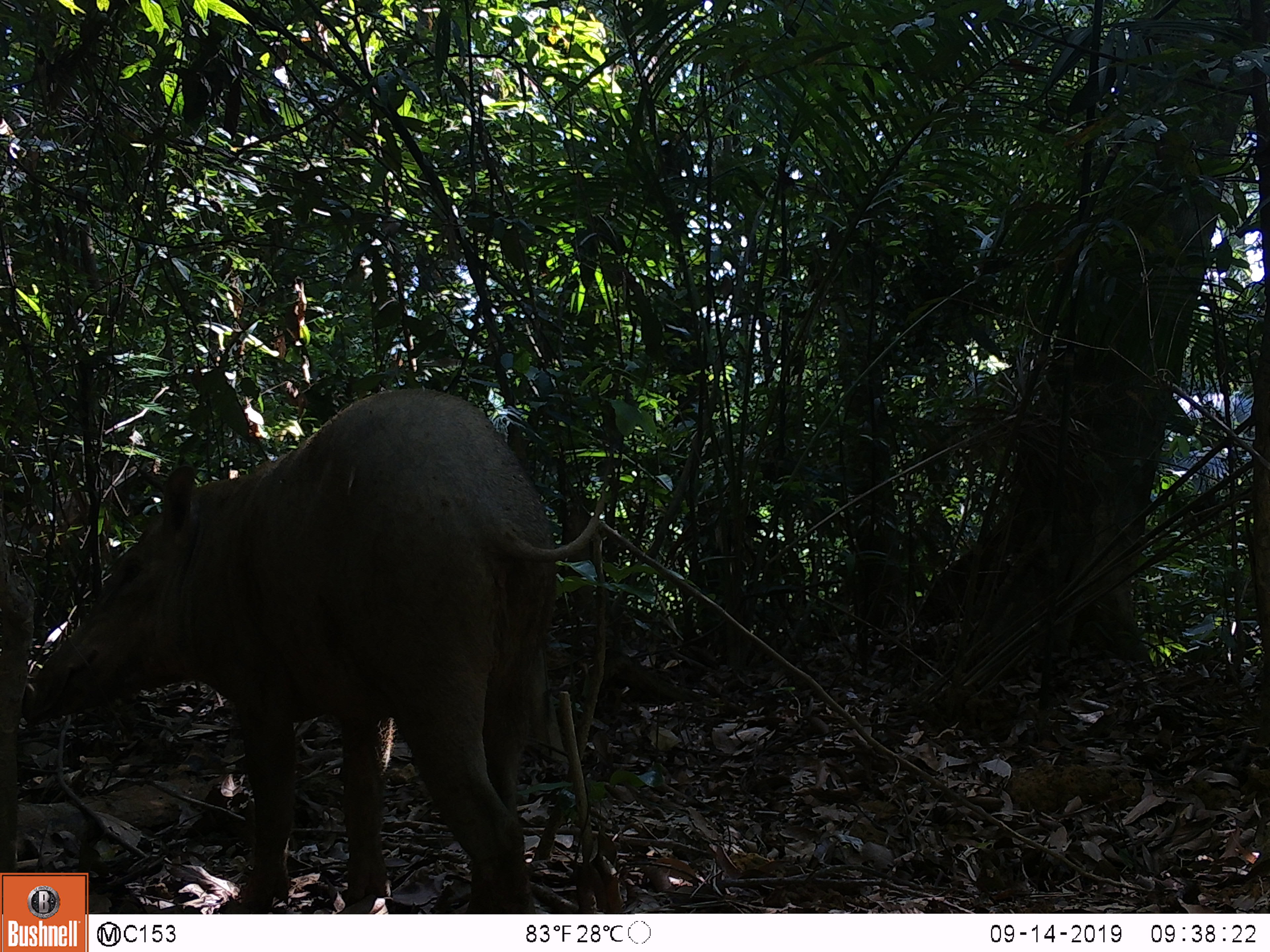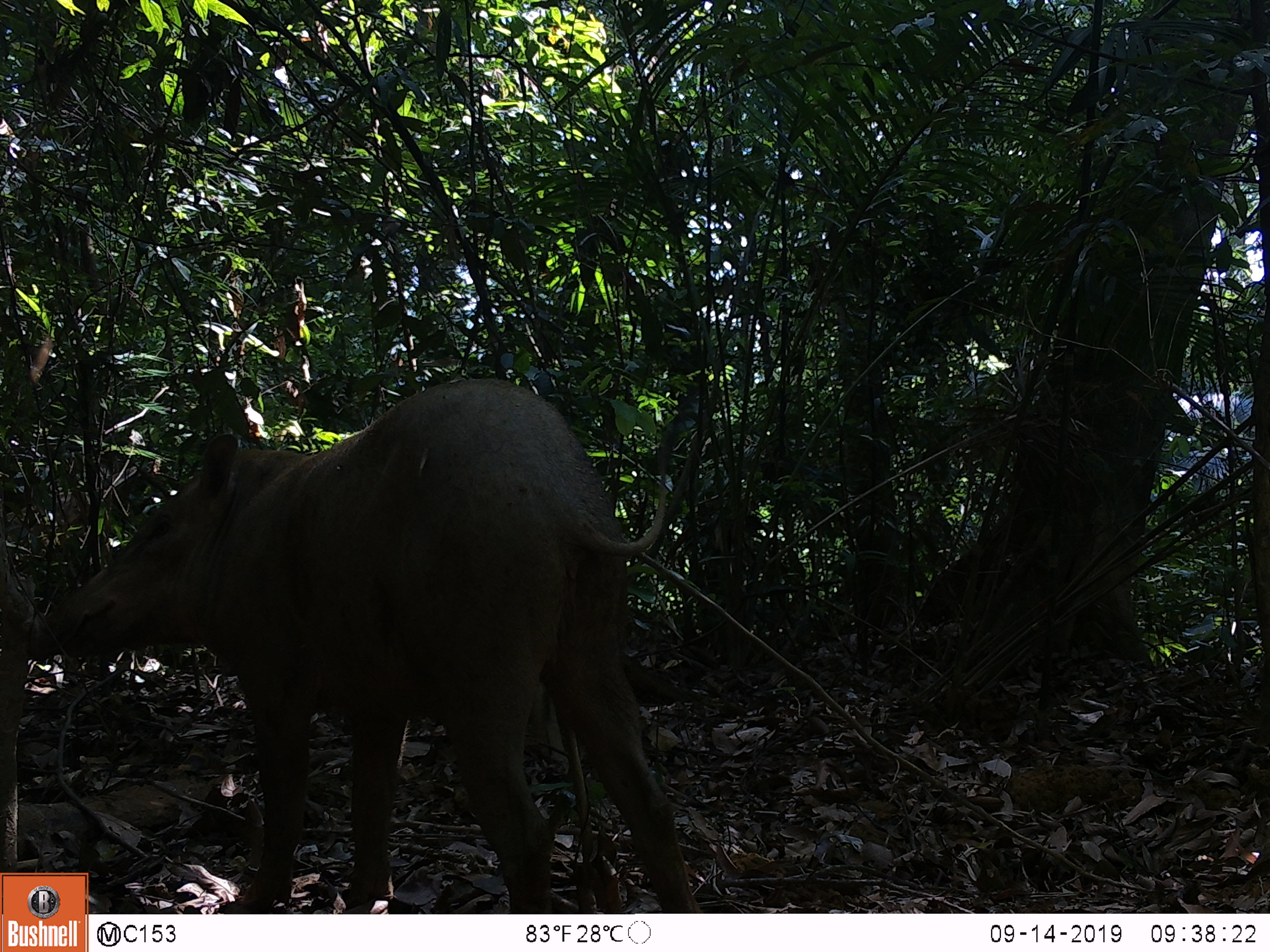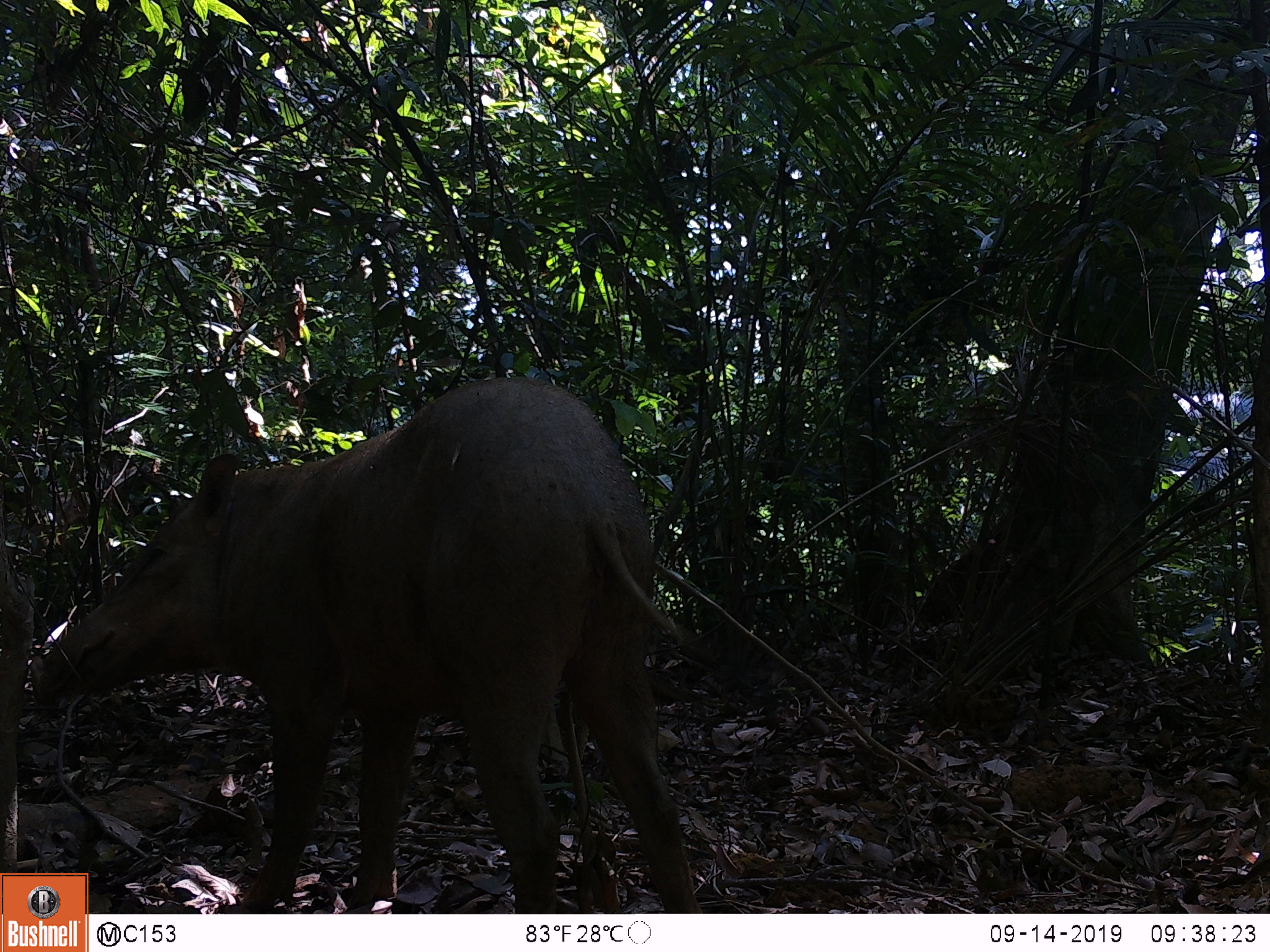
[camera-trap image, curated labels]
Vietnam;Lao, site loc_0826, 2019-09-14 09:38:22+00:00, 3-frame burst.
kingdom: Animalia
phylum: Chordata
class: Mammalia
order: Artiodactyla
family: Suidae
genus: Sus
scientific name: Sus scrofa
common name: eurasian wild pig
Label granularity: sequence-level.